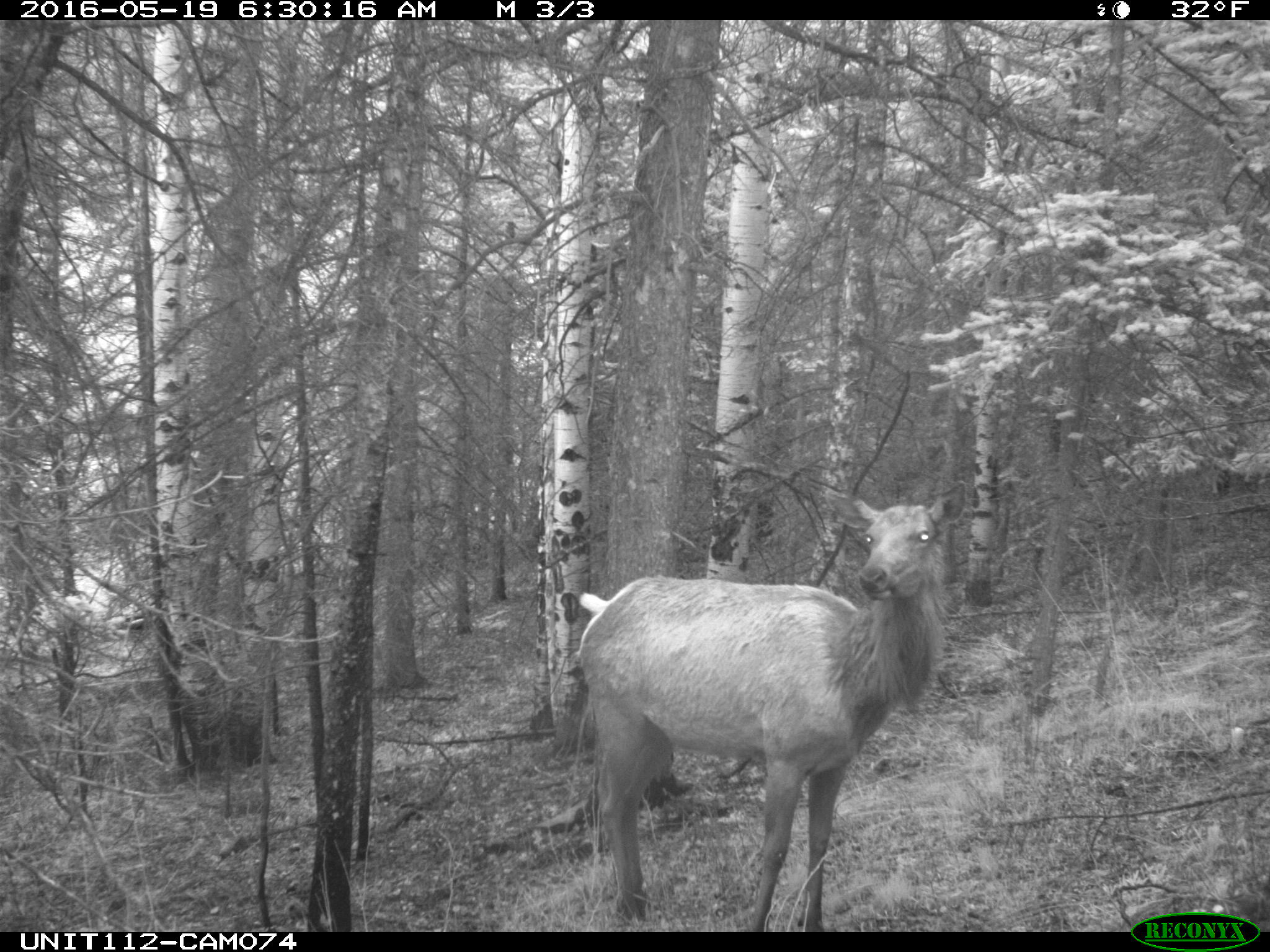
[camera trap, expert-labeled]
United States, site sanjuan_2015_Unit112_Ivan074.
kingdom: Animalia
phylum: Chordata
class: Mammalia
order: Artiodactyla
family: Cervidae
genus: Cervus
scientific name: Cervus elaphus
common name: red deer